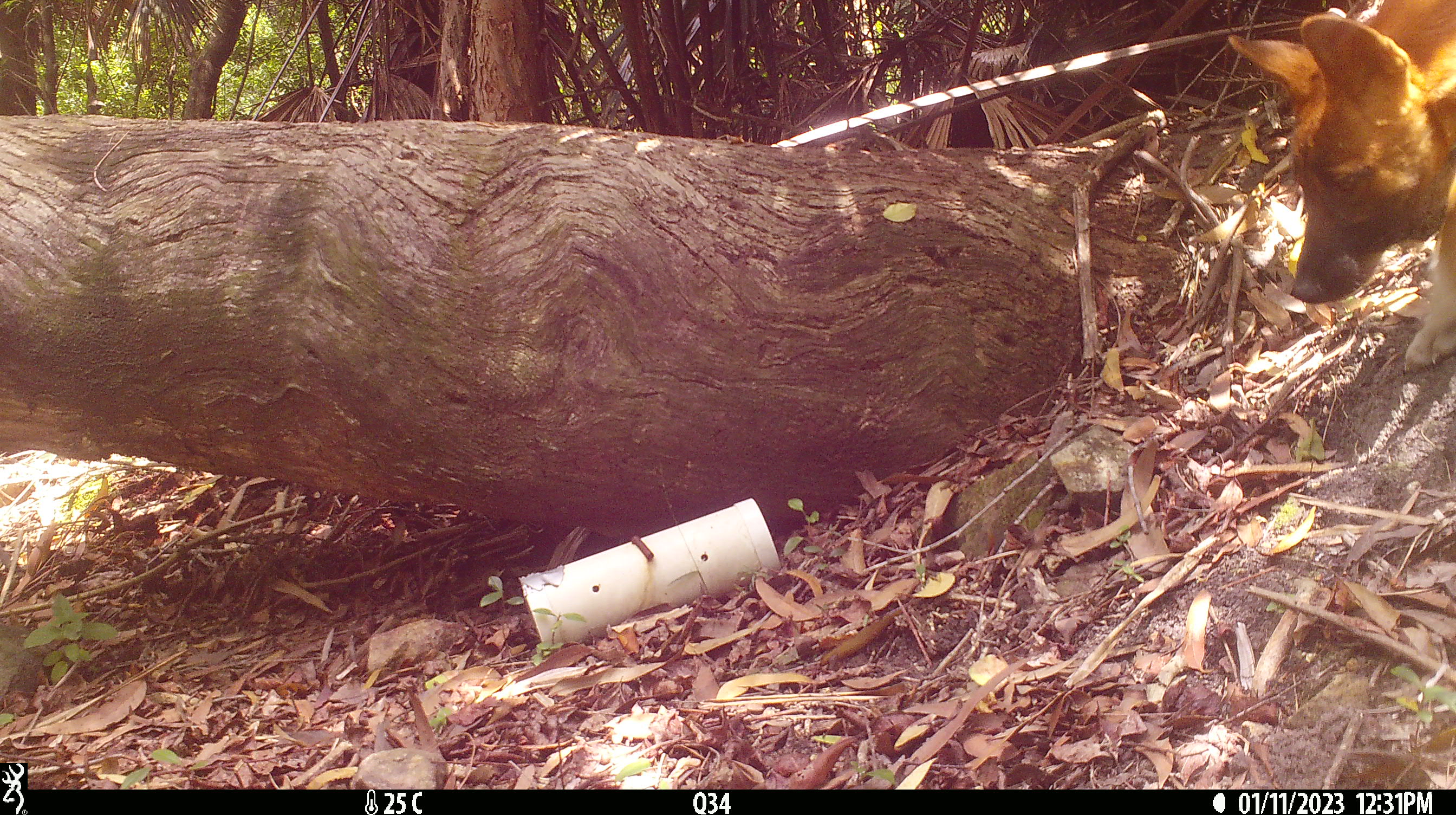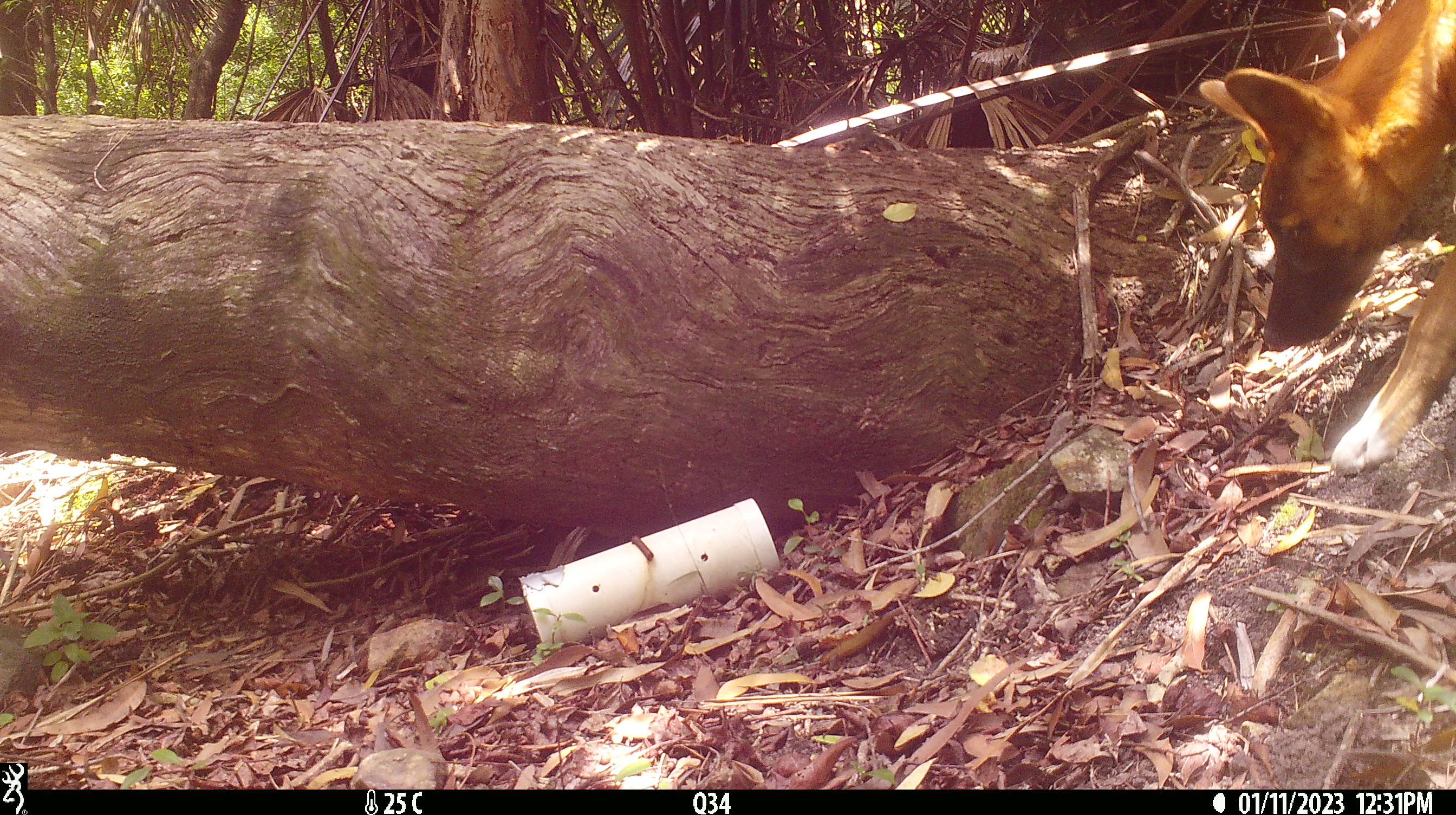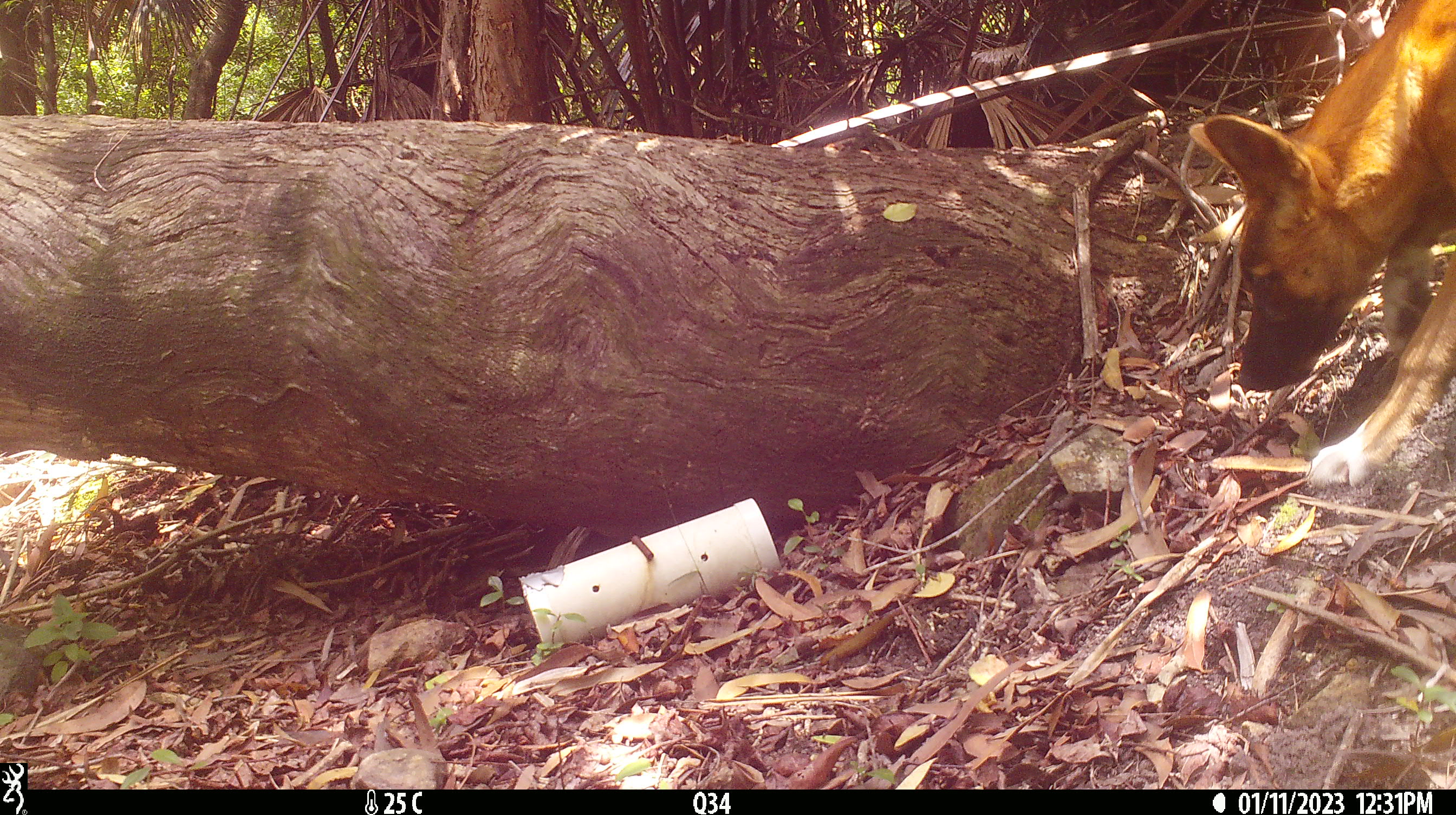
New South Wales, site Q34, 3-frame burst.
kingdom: Animalia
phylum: Chordata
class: Mammalia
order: Carnivora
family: Canidae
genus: Canis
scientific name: Canis familiaris dingo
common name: dingo